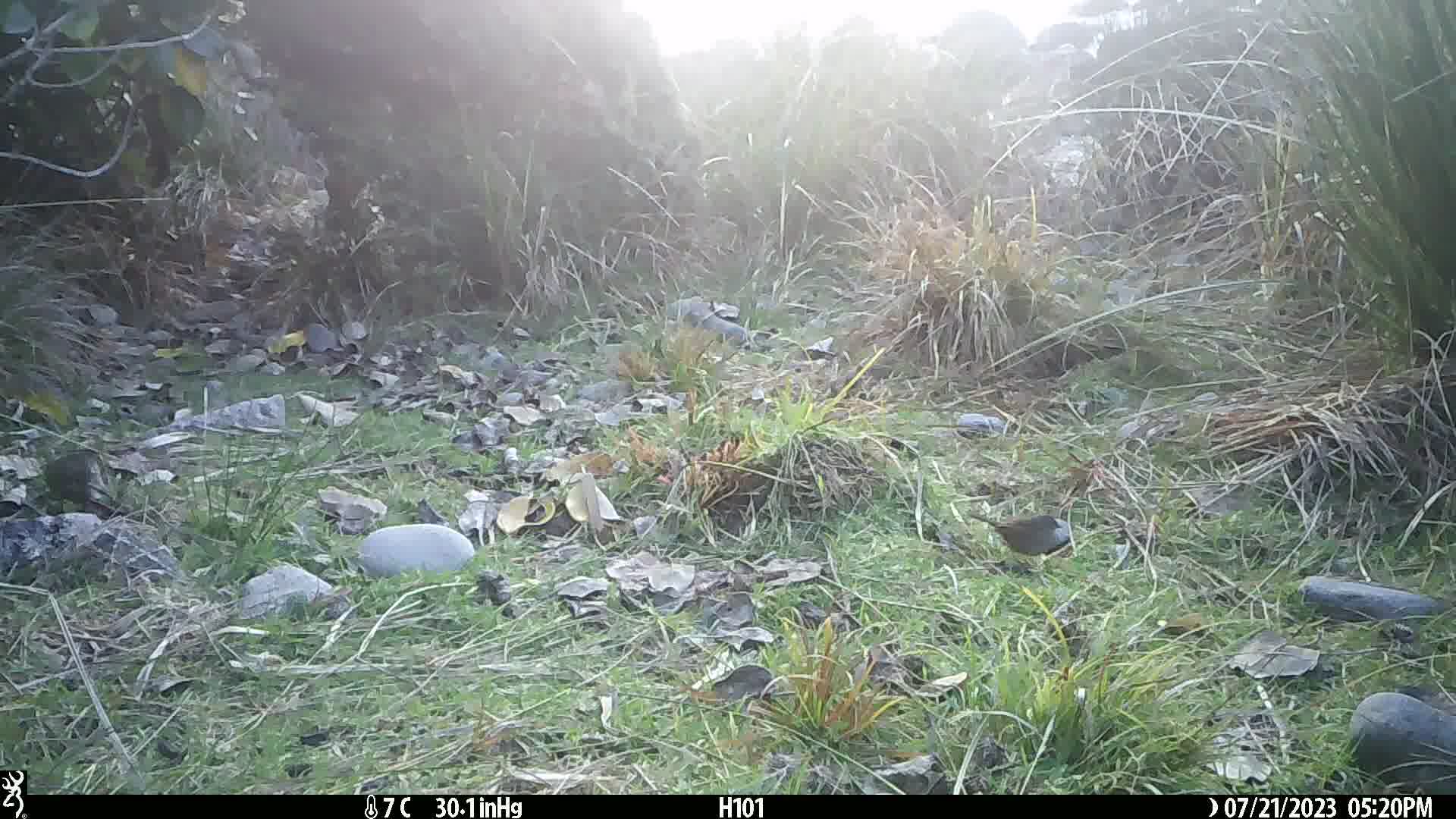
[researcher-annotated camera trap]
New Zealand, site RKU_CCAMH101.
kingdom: Animalia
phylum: Chordata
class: Aves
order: Passeriformes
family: Prunellidae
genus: Prunella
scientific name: Prunella modularis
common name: dunnock